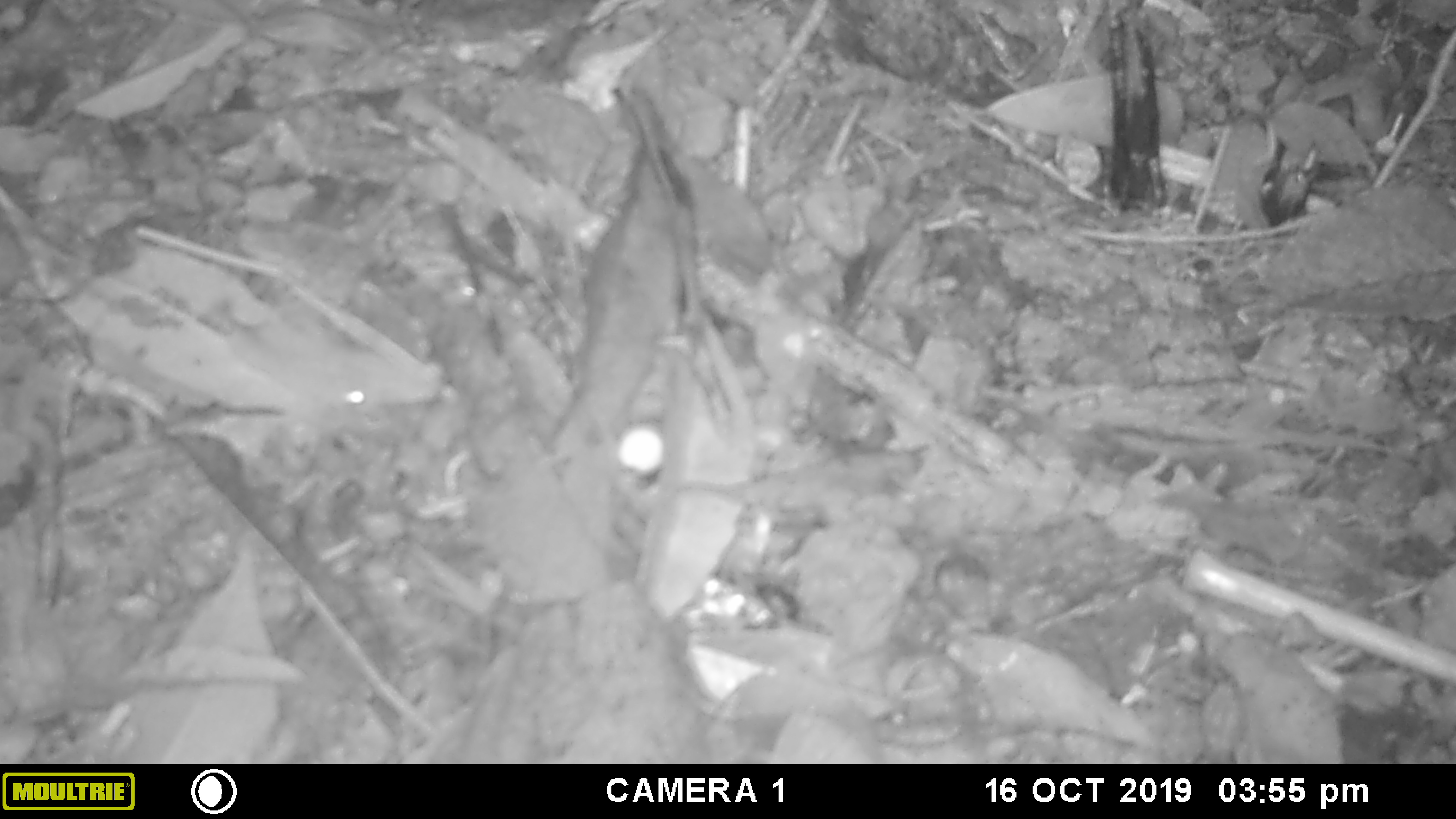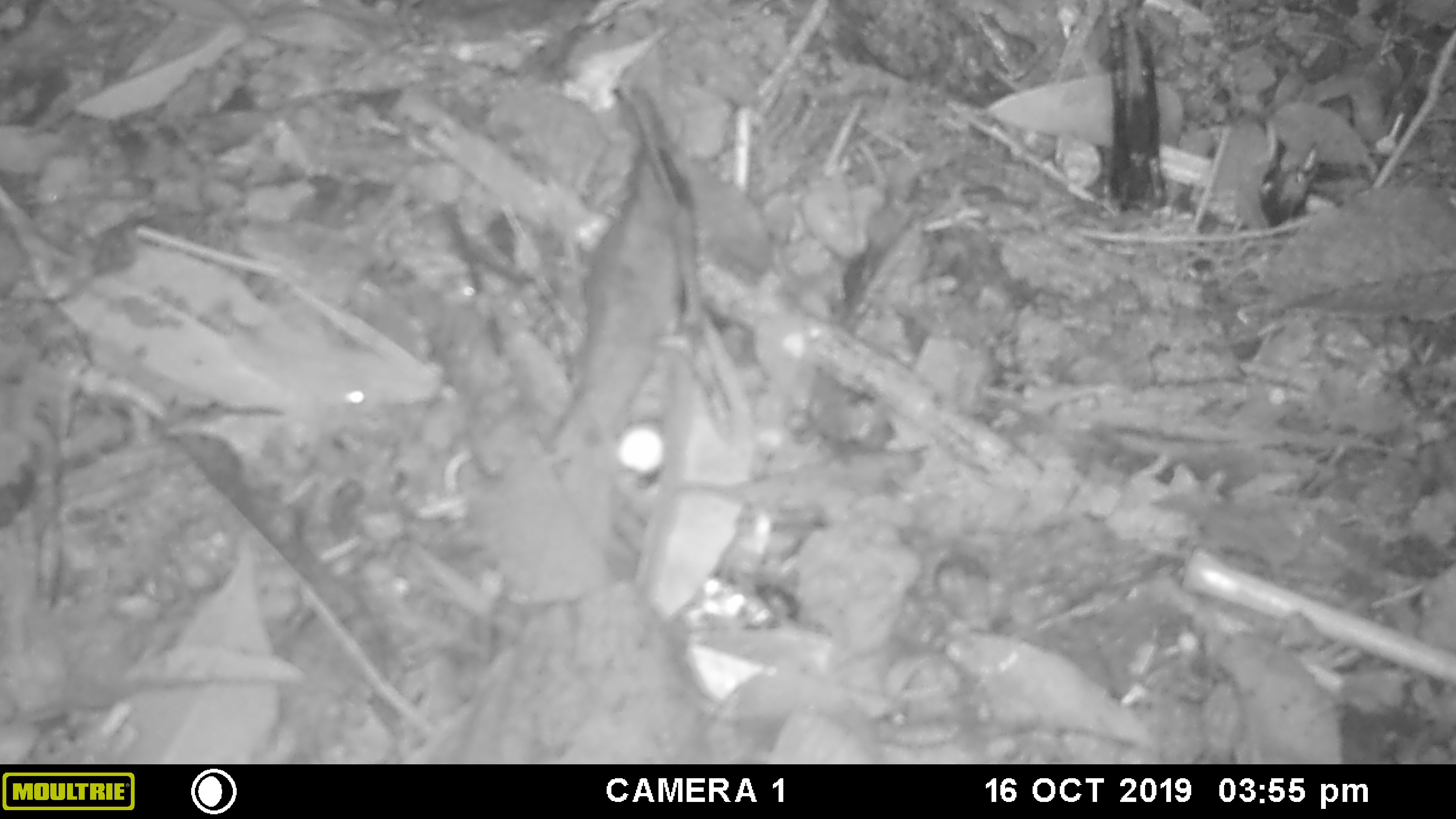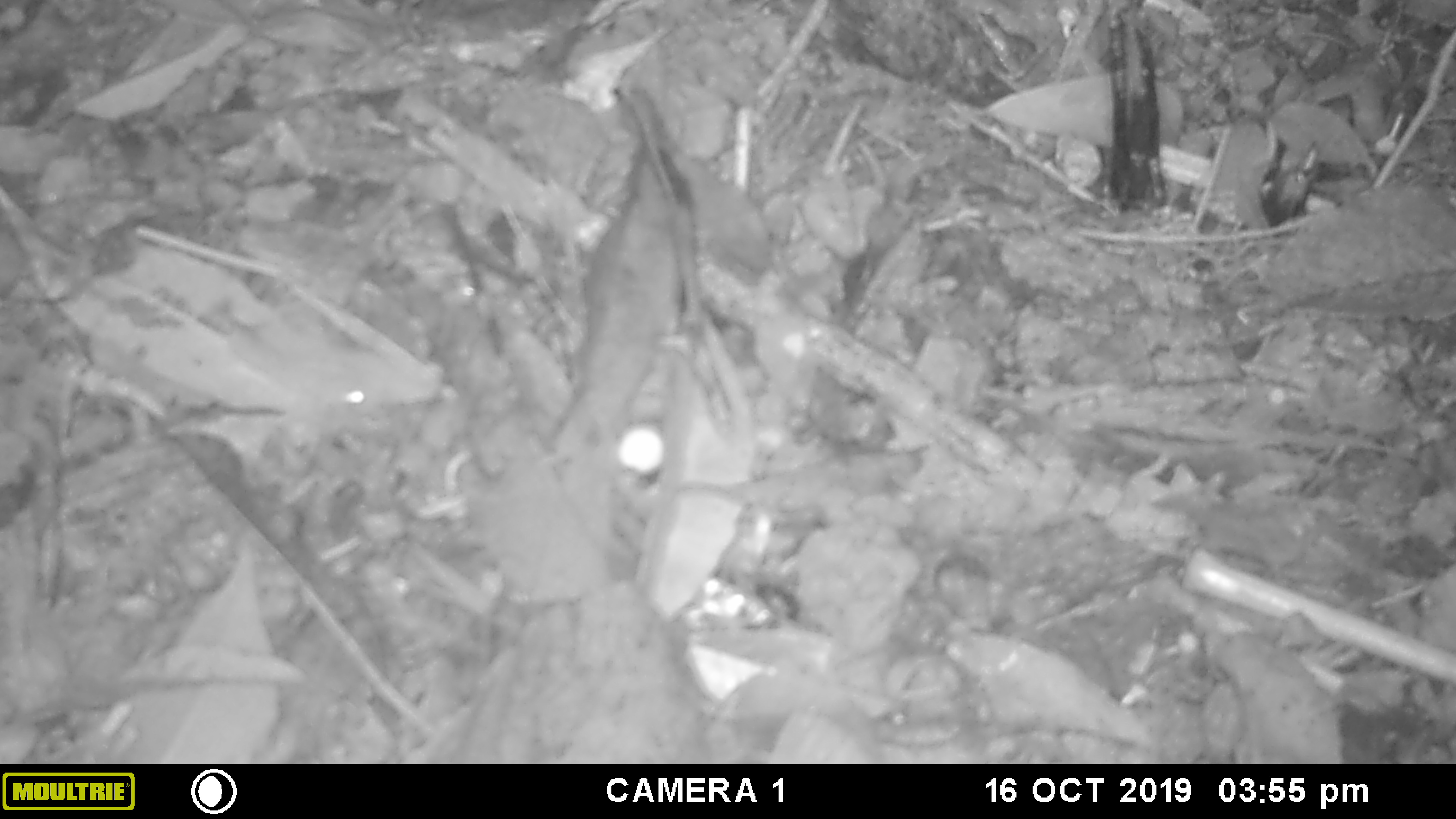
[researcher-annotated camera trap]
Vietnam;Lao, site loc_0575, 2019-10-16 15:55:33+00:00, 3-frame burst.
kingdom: Animalia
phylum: Chordata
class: Aves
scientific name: Aves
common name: bird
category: unidentified bird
Unidentified bird (bird) (Aves). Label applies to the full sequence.